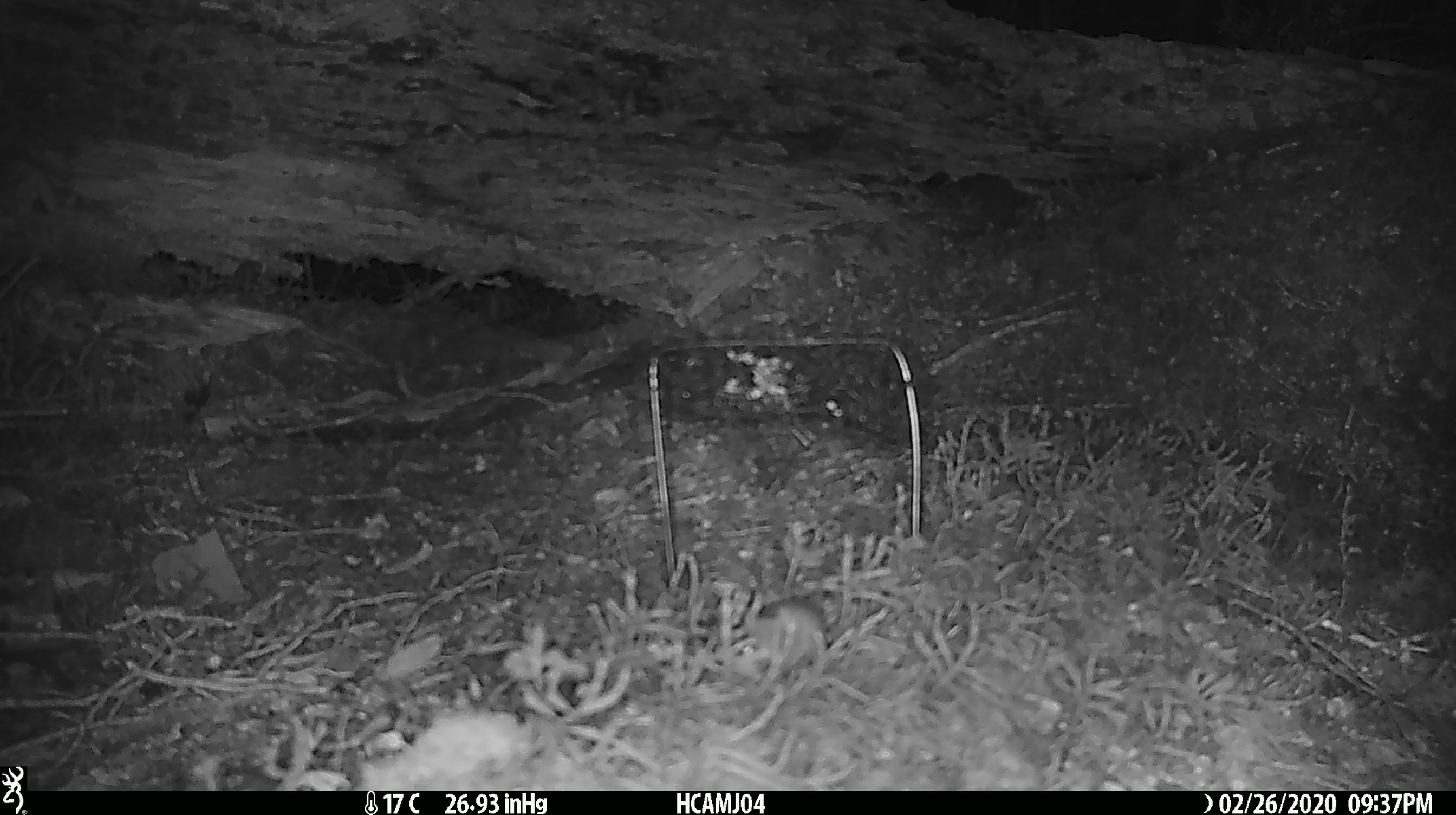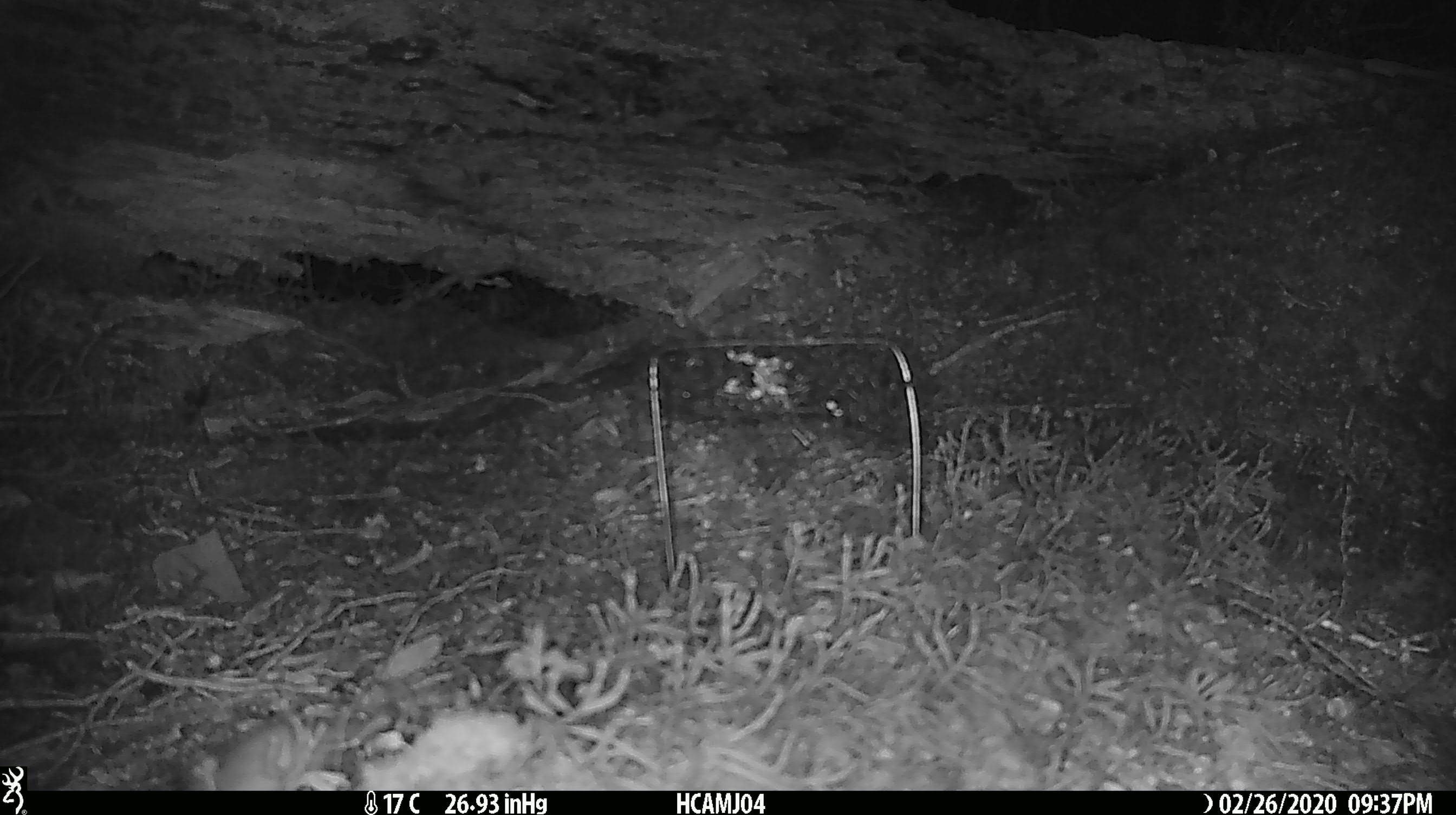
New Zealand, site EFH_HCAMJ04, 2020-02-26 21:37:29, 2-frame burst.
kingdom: Animalia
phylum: Chordata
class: Mammalia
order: Rodentia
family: Muridae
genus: Mus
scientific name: Mus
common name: mouse